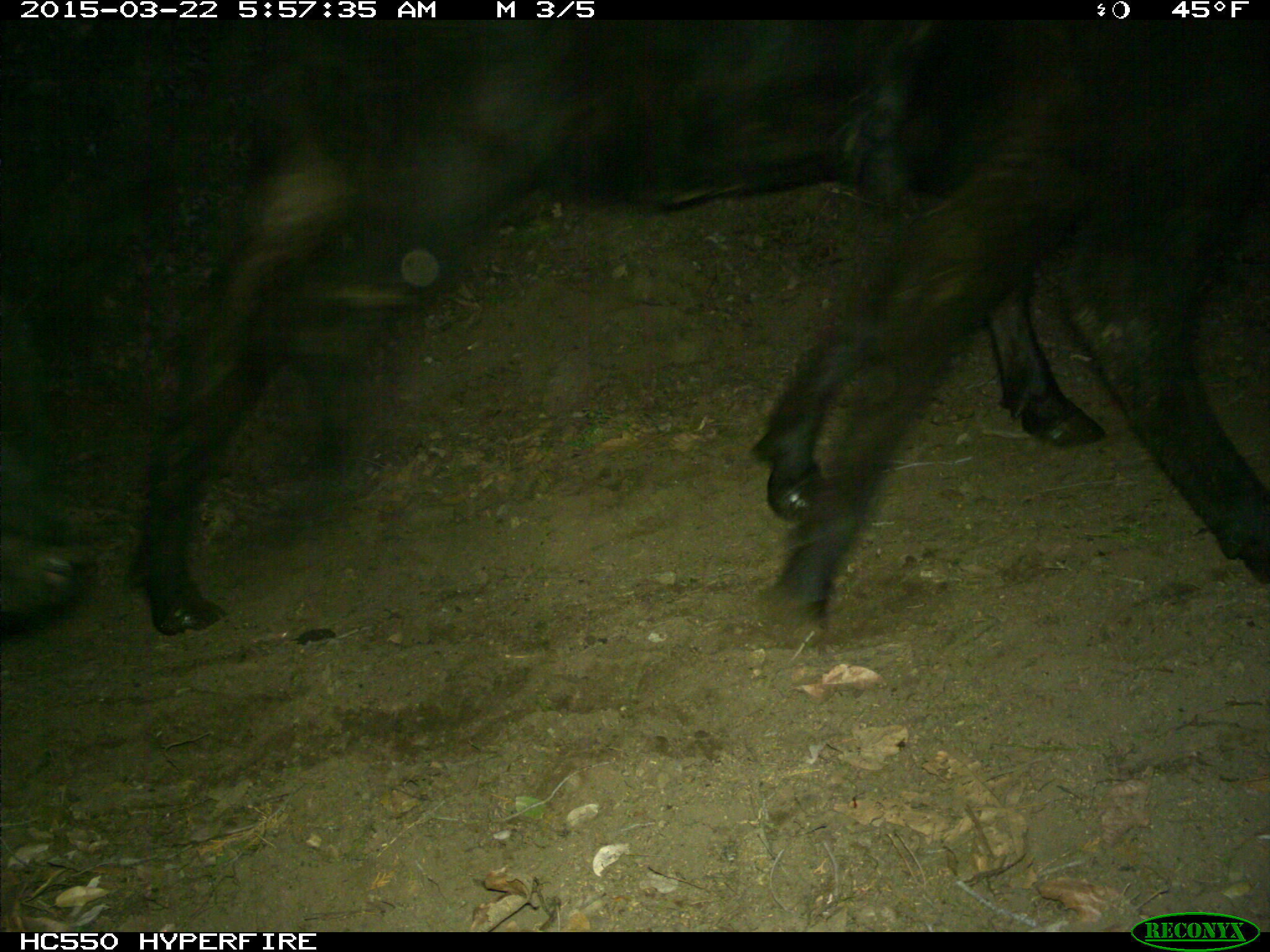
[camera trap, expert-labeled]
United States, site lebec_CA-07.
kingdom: Animalia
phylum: Chordata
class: Mammalia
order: Artiodactyla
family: Bovidae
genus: Bos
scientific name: Bos taurus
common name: domestic cow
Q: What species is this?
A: Bos taurus (domestic cow).